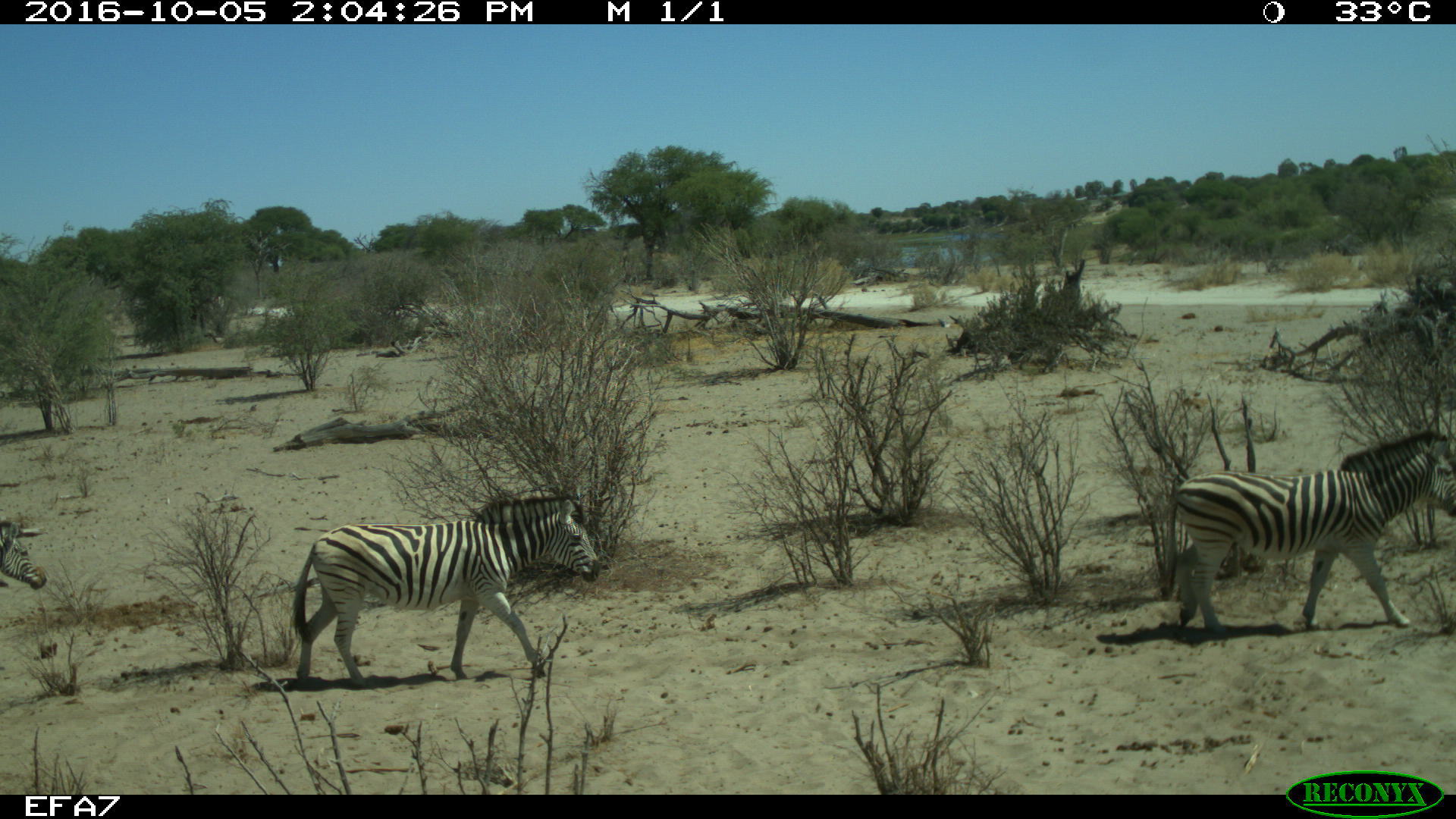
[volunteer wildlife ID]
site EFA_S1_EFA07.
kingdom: Animalia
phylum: Chordata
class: Mammalia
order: Perissodactyla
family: Equidae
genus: Equus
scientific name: Equus quagga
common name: plains zebra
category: zebraplains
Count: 3.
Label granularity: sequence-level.